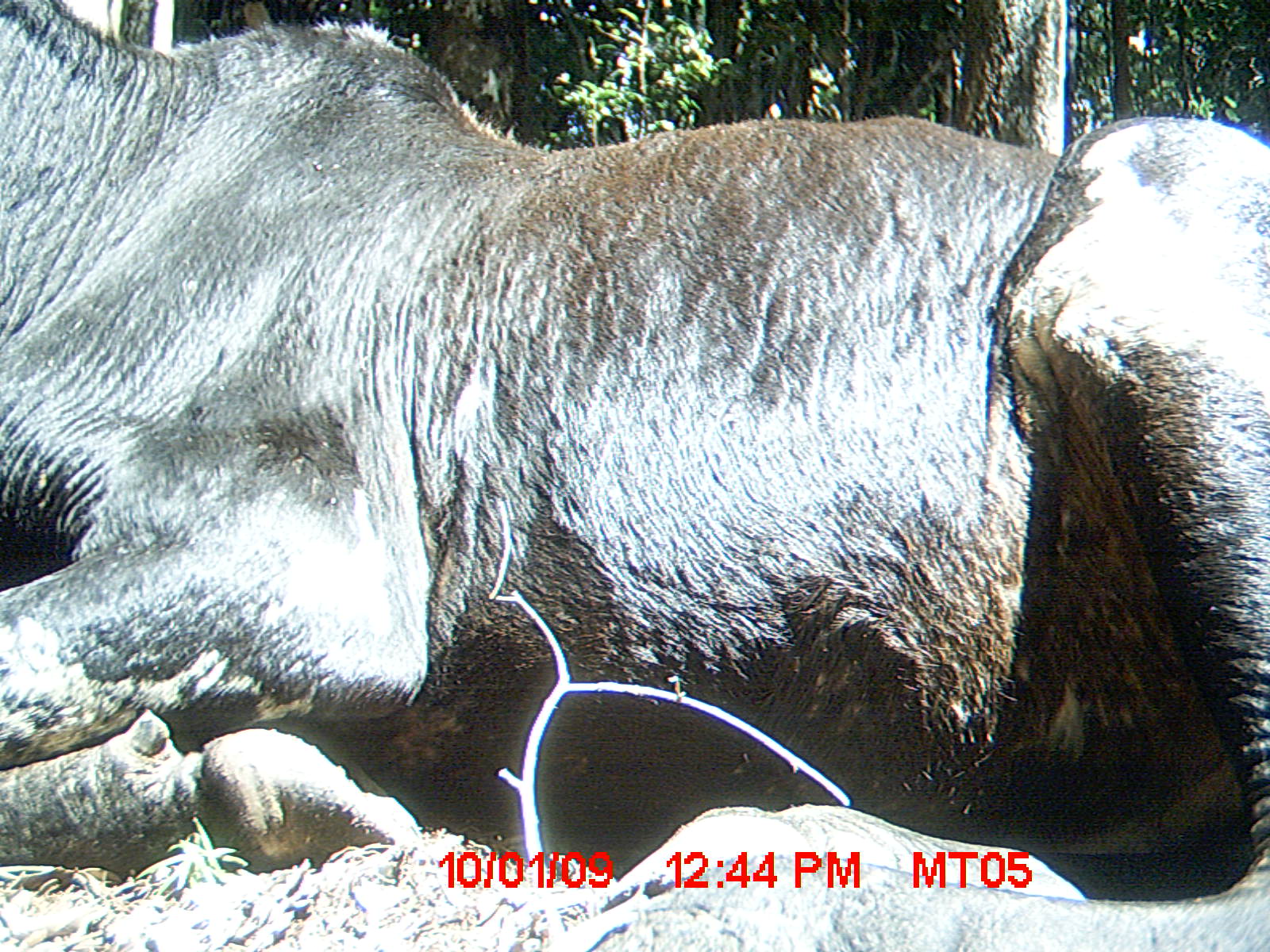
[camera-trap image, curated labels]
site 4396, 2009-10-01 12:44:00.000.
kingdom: Animalia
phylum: Chordata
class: Mammalia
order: Artiodactyla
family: Bovidae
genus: Bos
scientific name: Bos taurus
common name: domestic cattle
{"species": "Bos taurus (domestic cattle)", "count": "3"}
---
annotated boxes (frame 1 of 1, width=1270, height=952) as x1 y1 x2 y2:
bos taurus: 0 0 1270 952